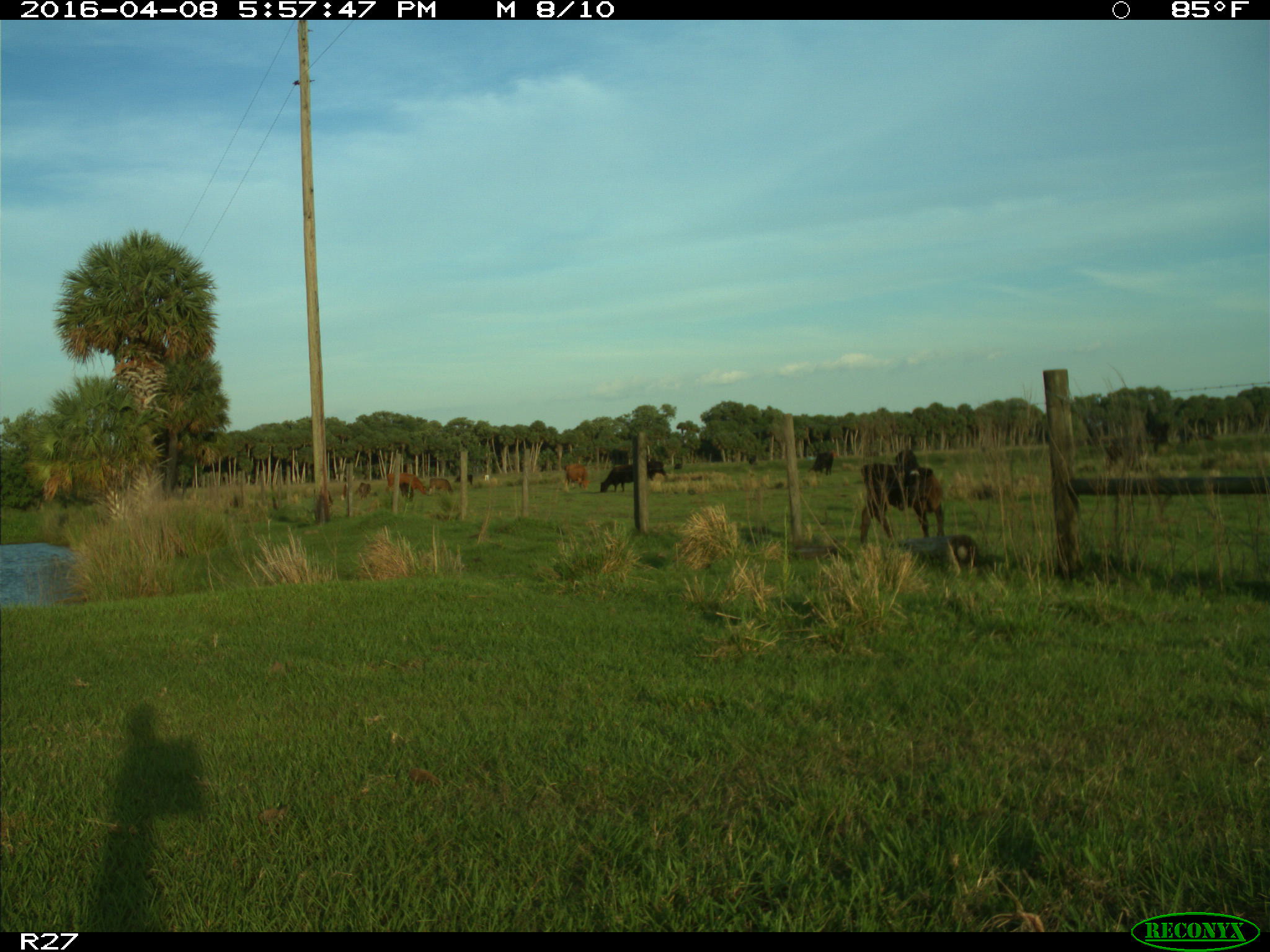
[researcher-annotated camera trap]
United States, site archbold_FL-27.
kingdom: Animalia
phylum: Chordata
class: Mammalia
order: Artiodactyla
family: Bovidae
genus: Bos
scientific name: Bos taurus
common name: domestic cow